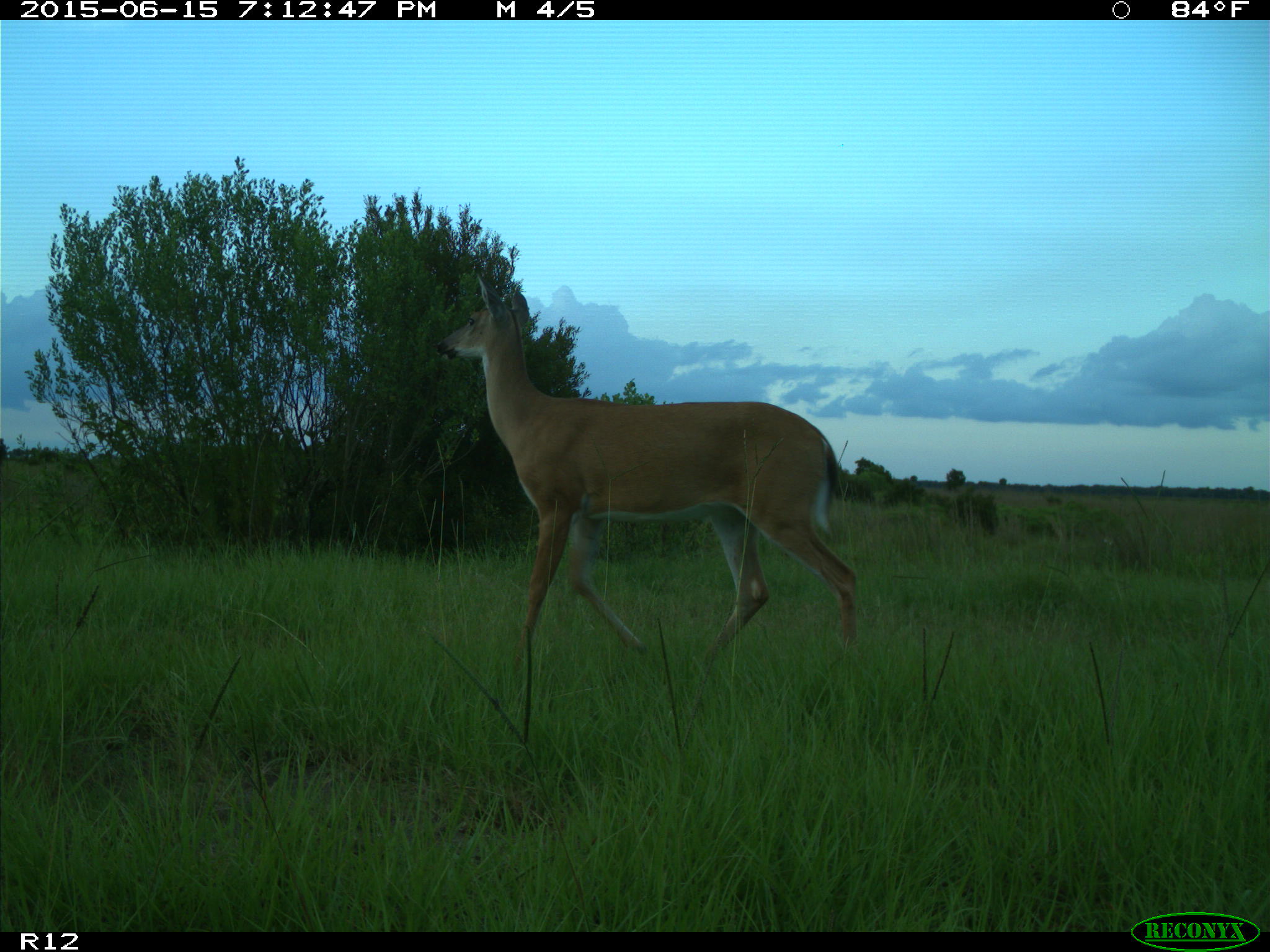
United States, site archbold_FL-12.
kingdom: Animalia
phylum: Chordata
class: Mammalia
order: Artiodactyla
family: Cervidae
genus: Odocoileus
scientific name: Odocoileus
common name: deer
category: unidentified deer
Unidentified deer (deer) (Odocoileus).